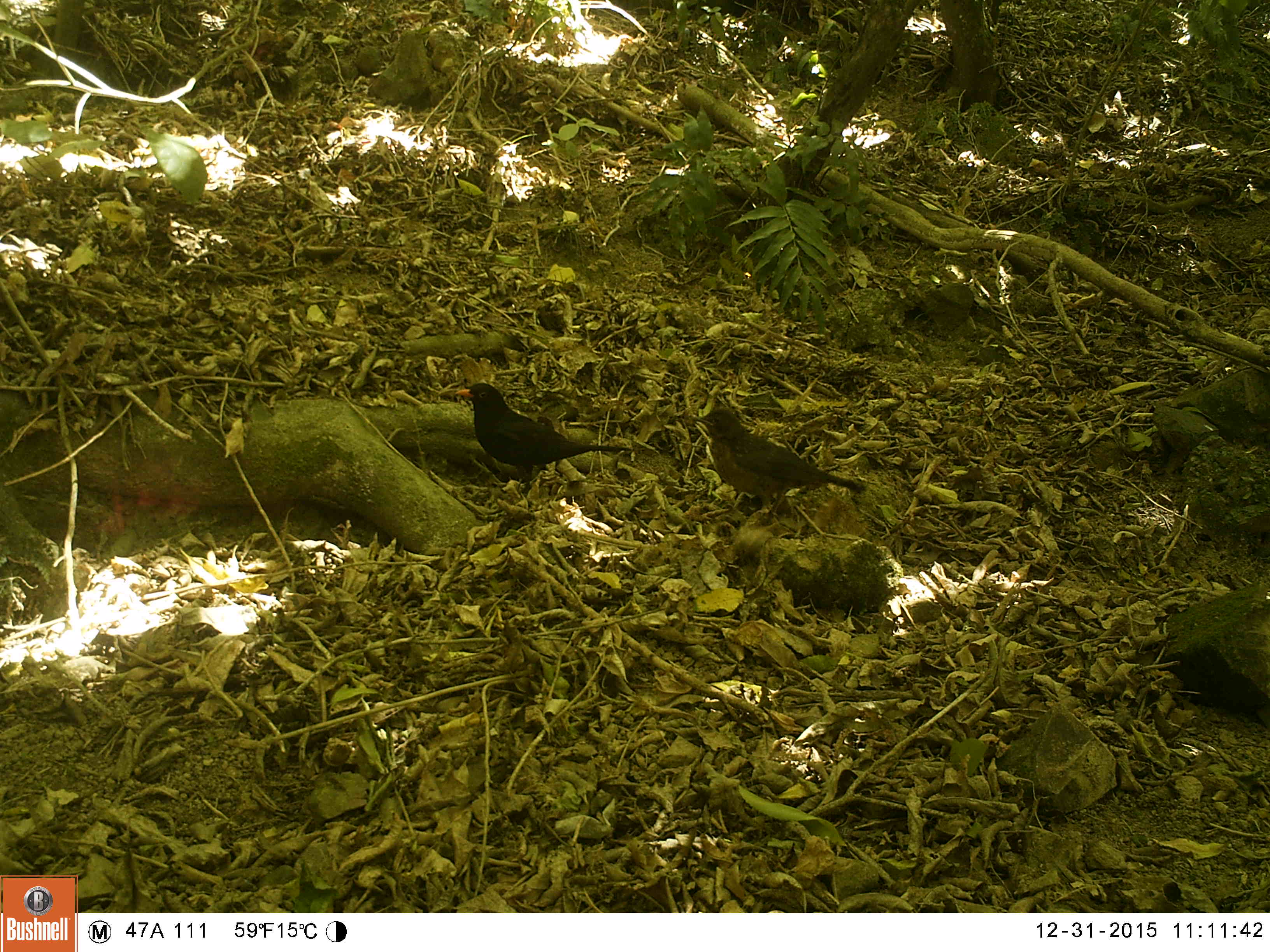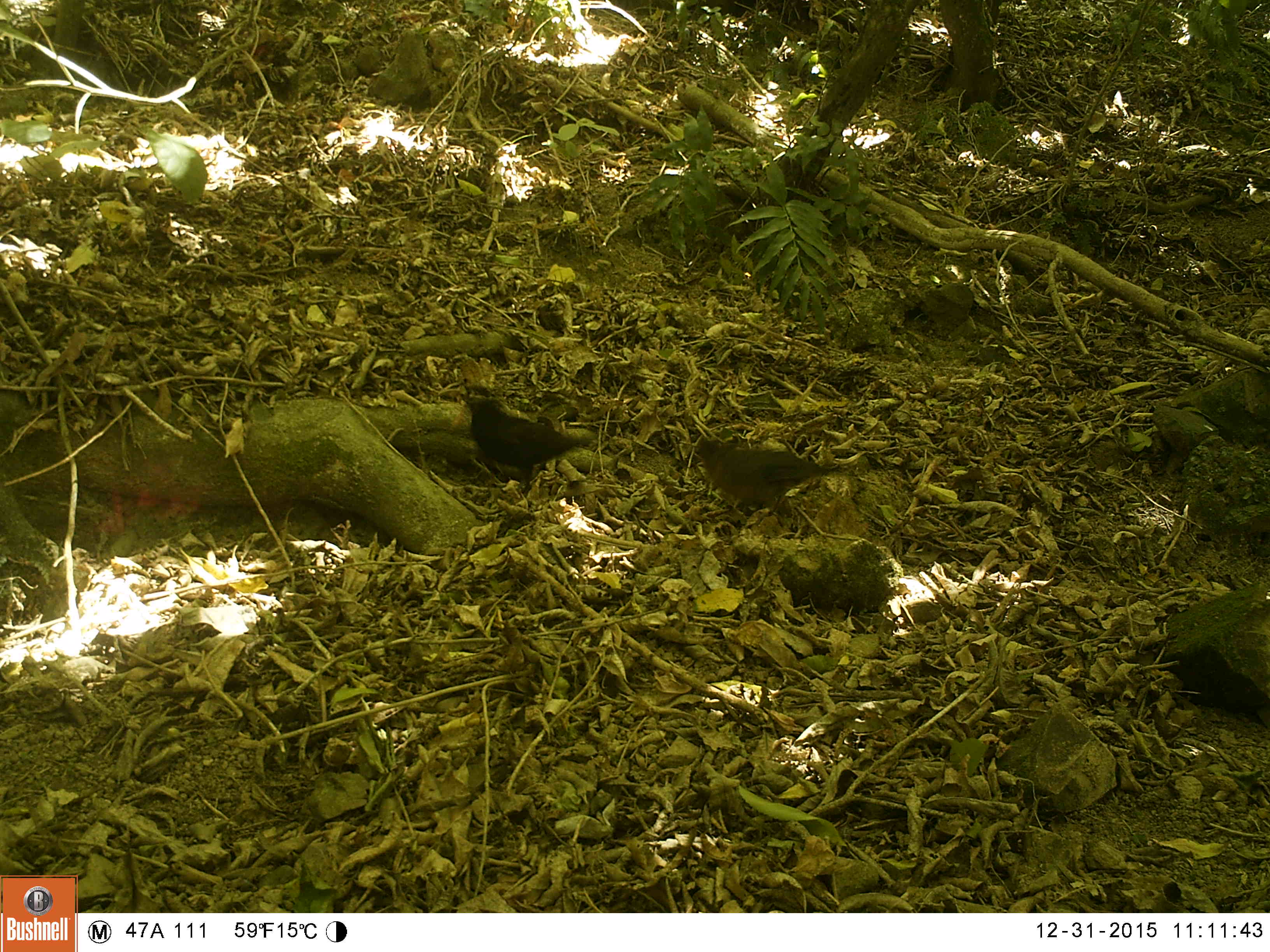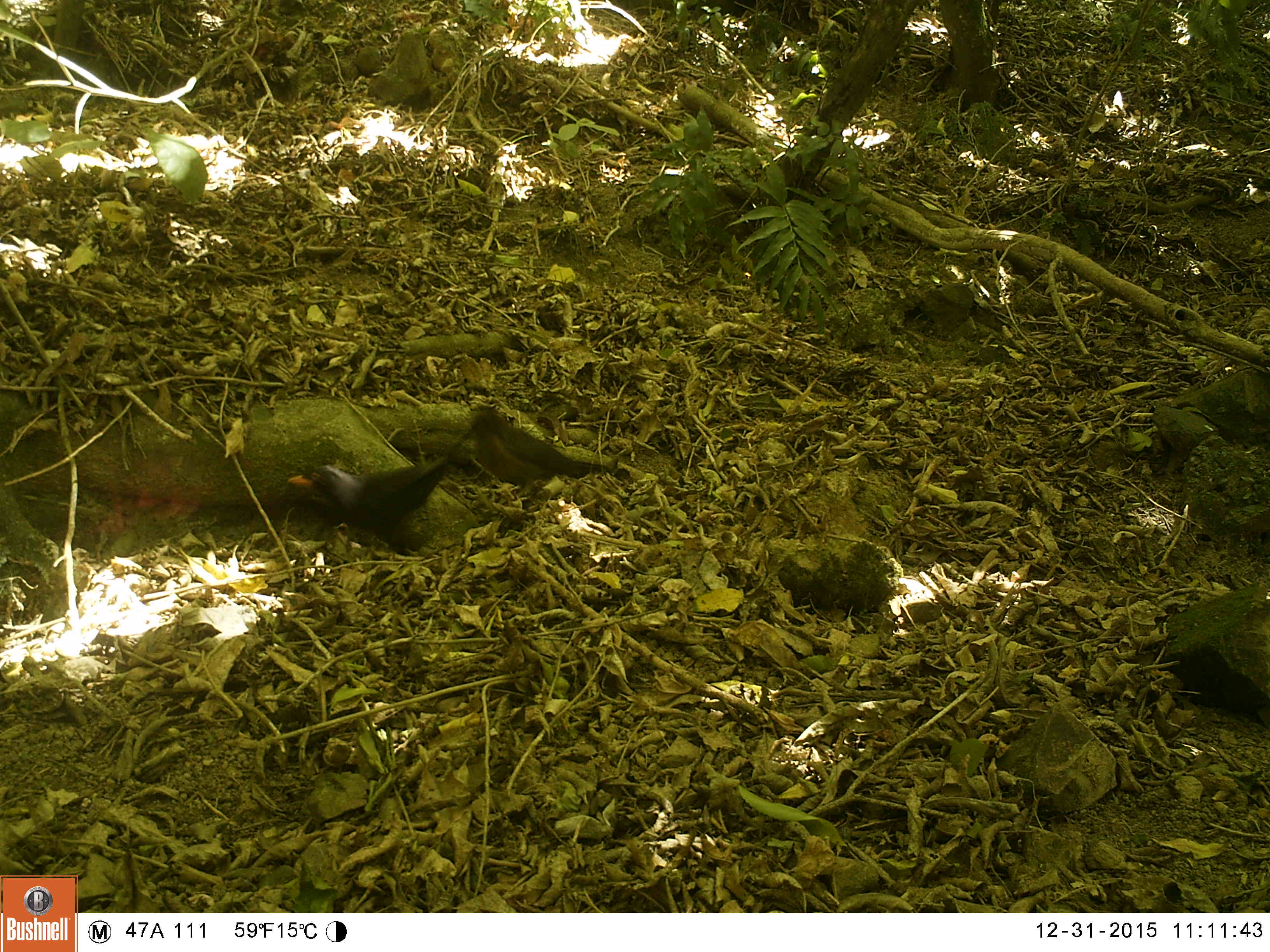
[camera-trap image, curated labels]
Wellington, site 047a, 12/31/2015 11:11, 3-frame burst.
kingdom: Animalia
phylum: Chordata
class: Aves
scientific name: Aves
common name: bird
Bird (Aves).